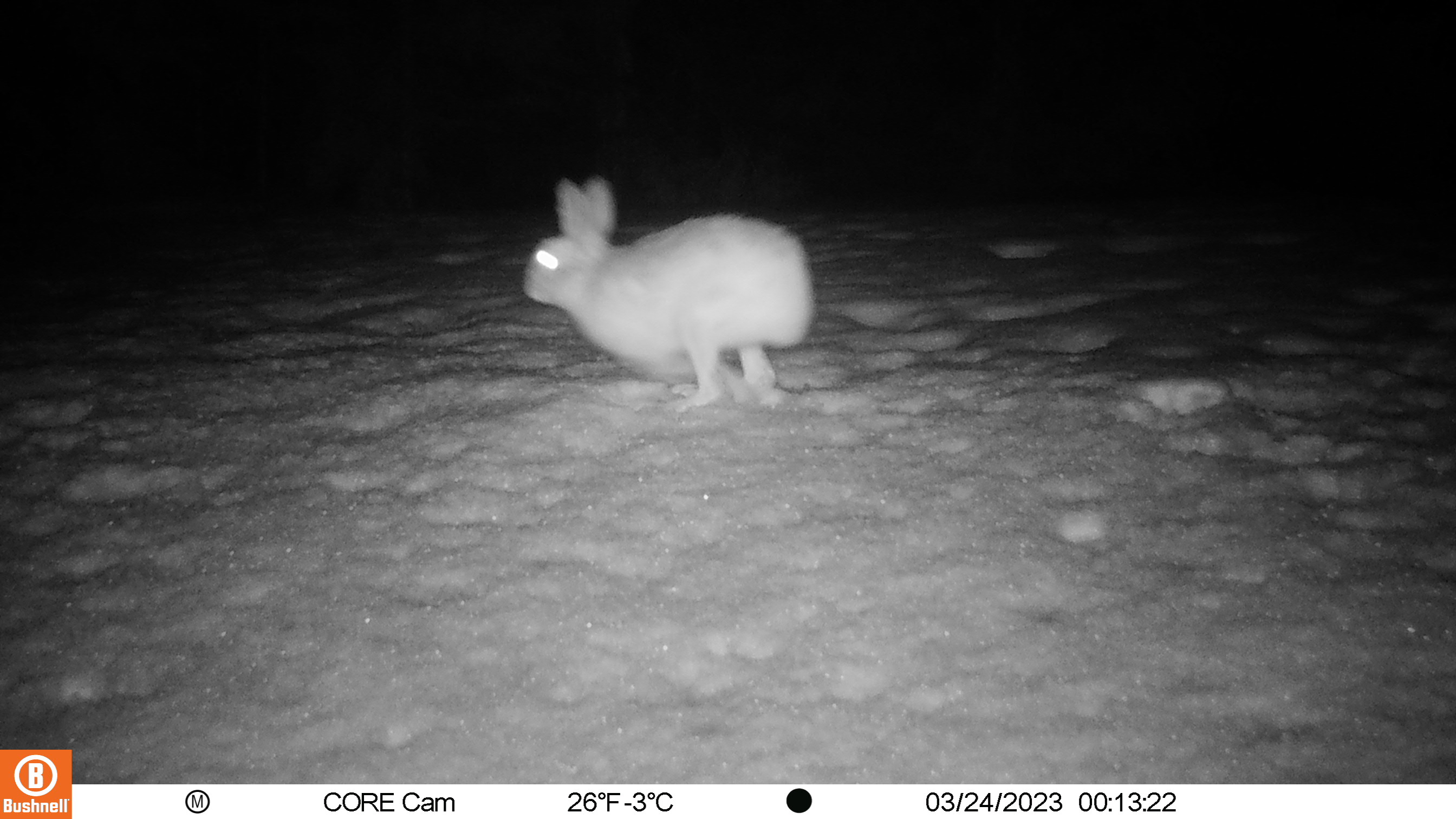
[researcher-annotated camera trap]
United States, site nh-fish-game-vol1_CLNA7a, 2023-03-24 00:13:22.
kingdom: Animalia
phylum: Chordata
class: Mammalia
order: Lagomorpha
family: Leporidae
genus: Lepus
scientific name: Lepus americanus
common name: snowshoe hare